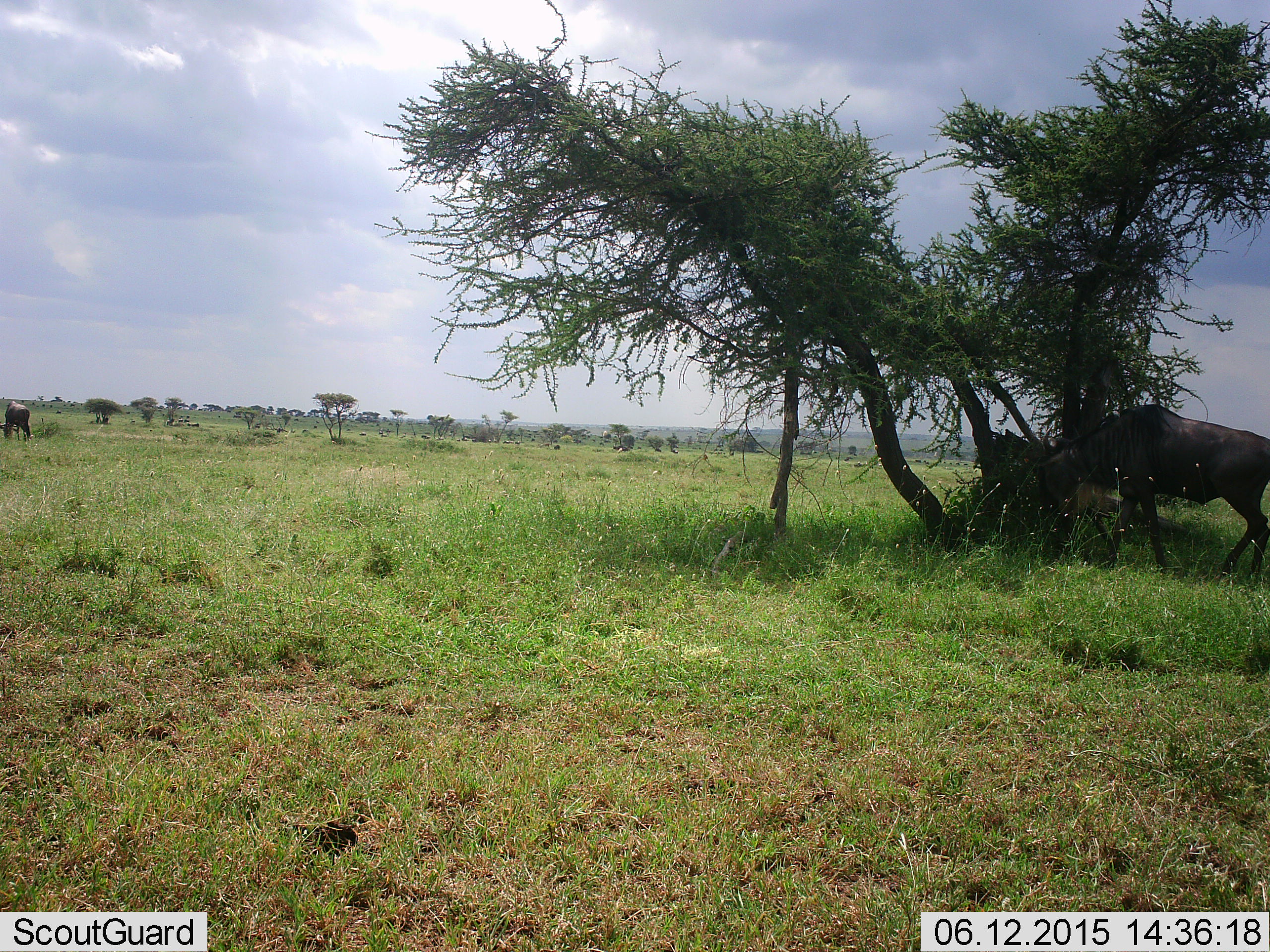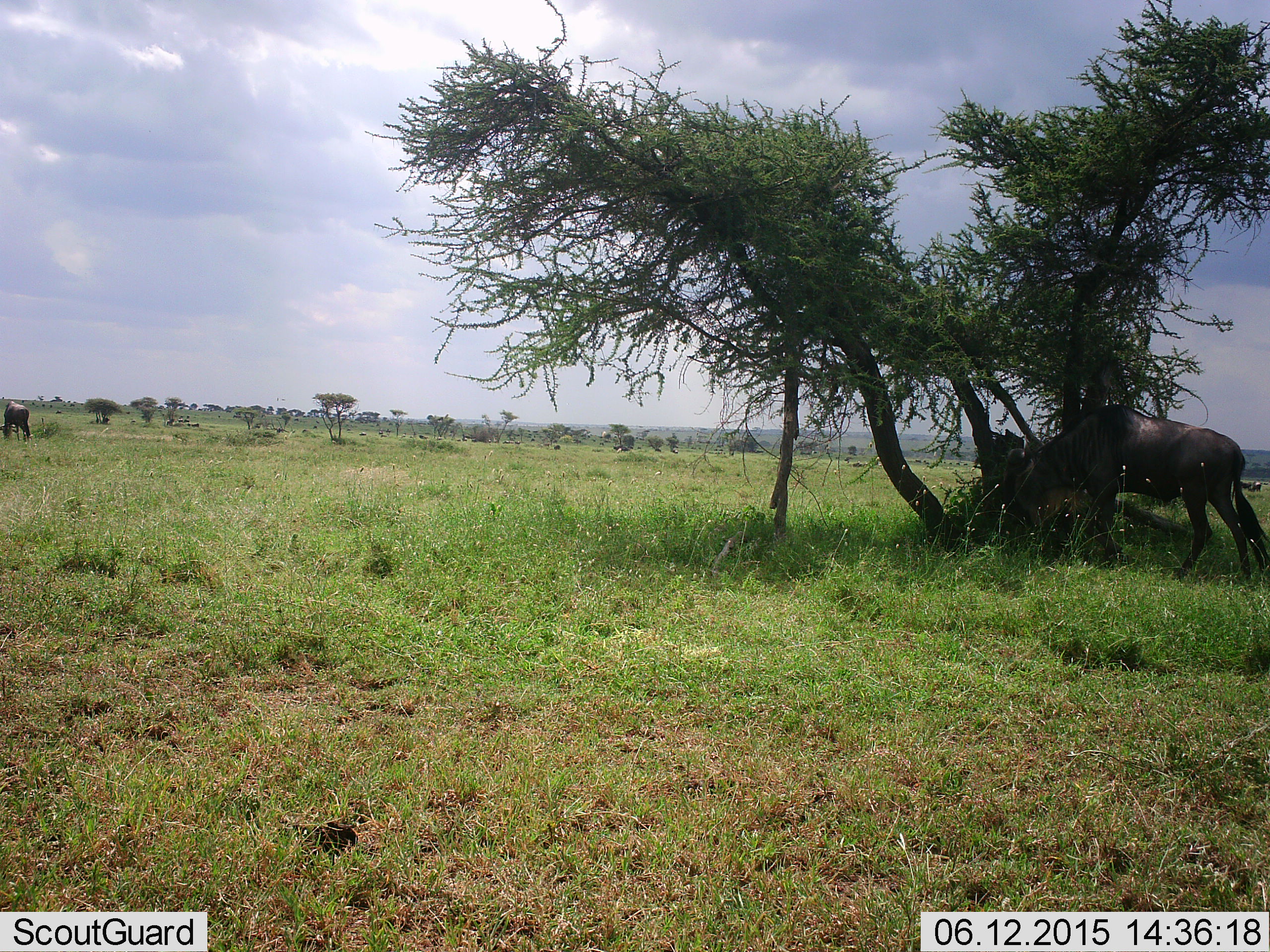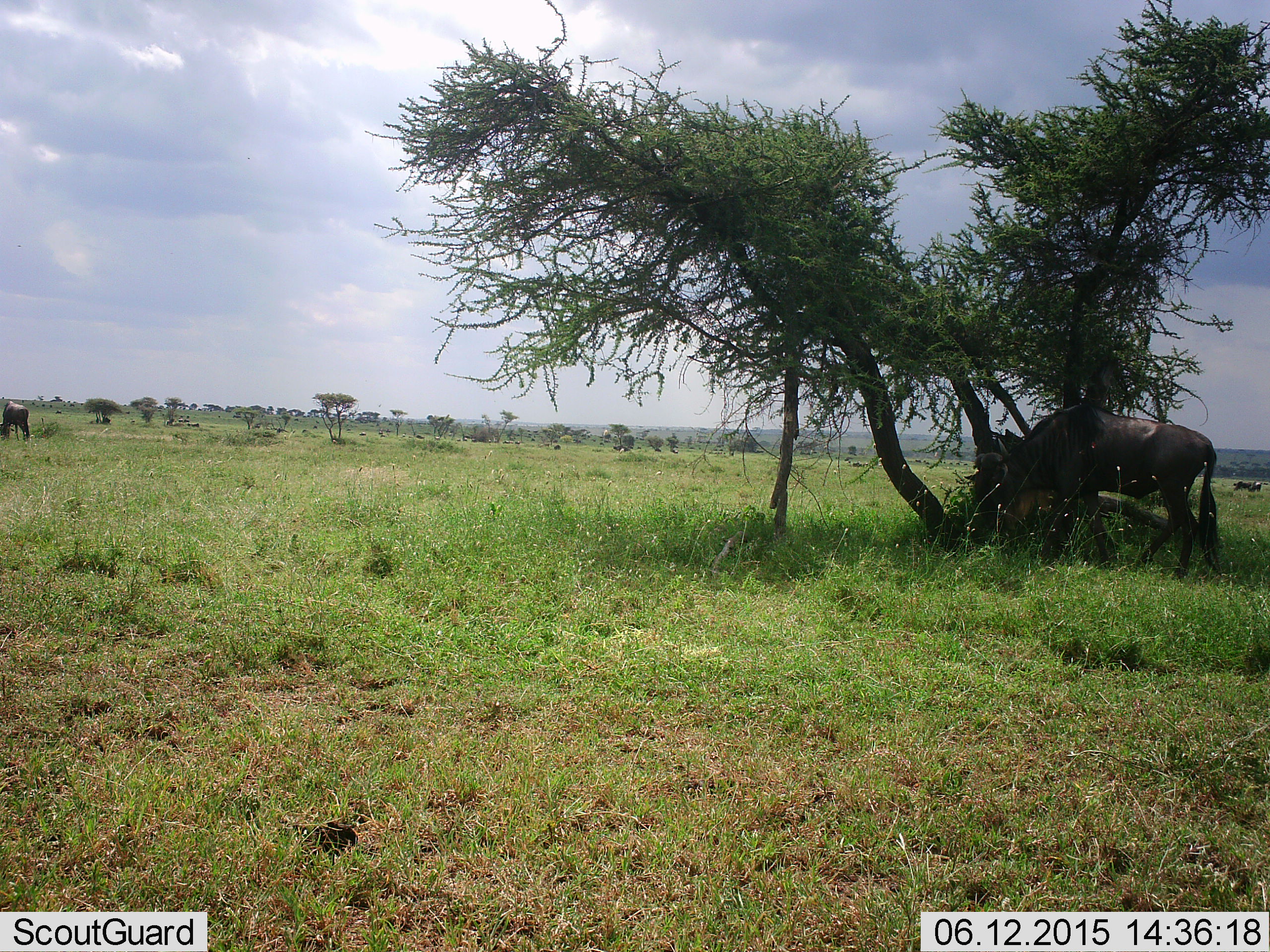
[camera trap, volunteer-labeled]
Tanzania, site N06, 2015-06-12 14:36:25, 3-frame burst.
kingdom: Animalia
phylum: Chordata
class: Mammalia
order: Artiodactyla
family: Bovidae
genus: Connochaetes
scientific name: Connochaetes taurinus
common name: blue wildebeest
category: wildebeest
Wildebeest (blue wildebeest) (Connochaetes taurinus), count 2. Behavior (volunteer vote fractions): standing 40%, resting 10%, moving 80%, interacting 0%. Young present (vote fraction): 0%. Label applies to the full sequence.